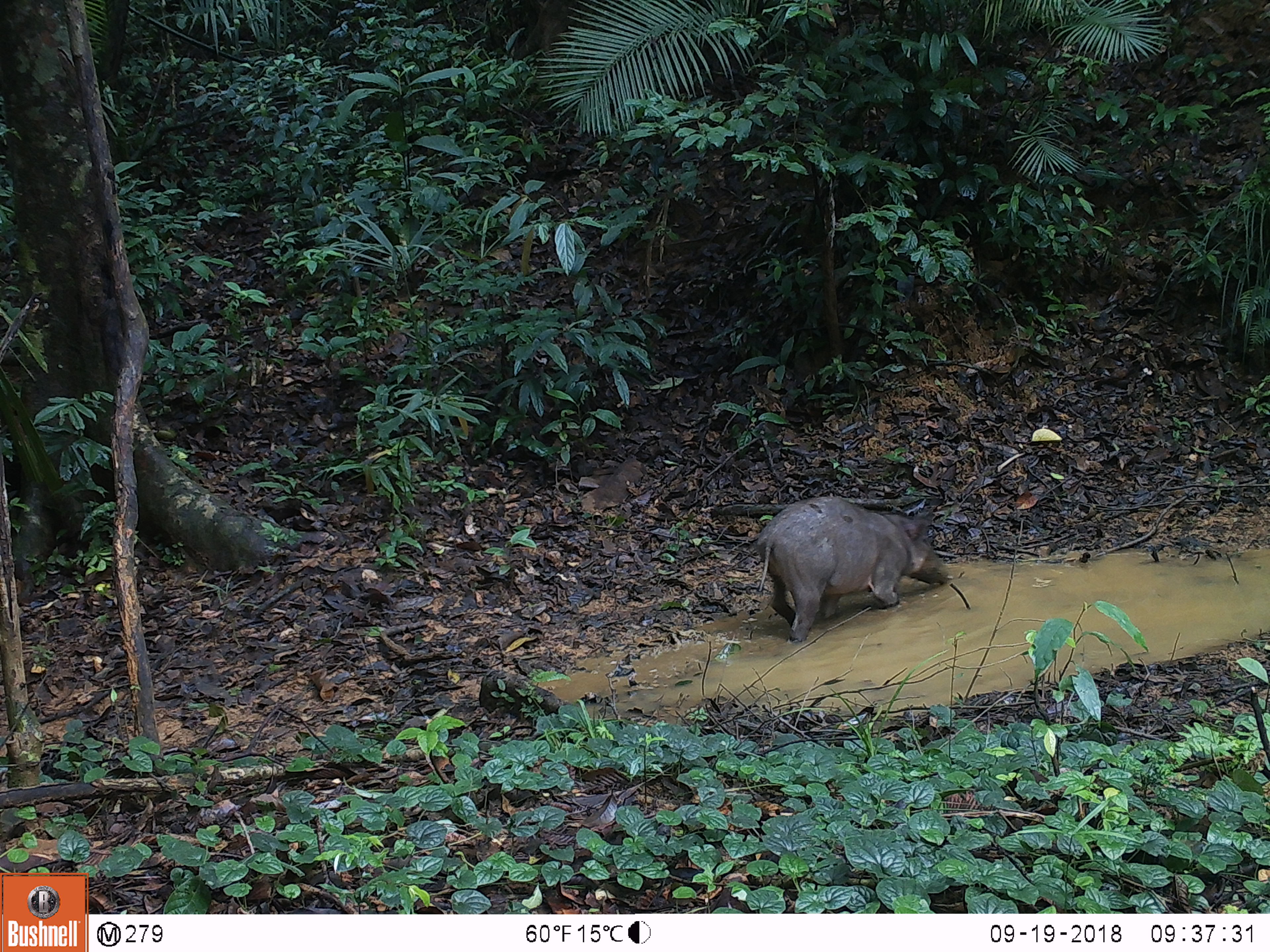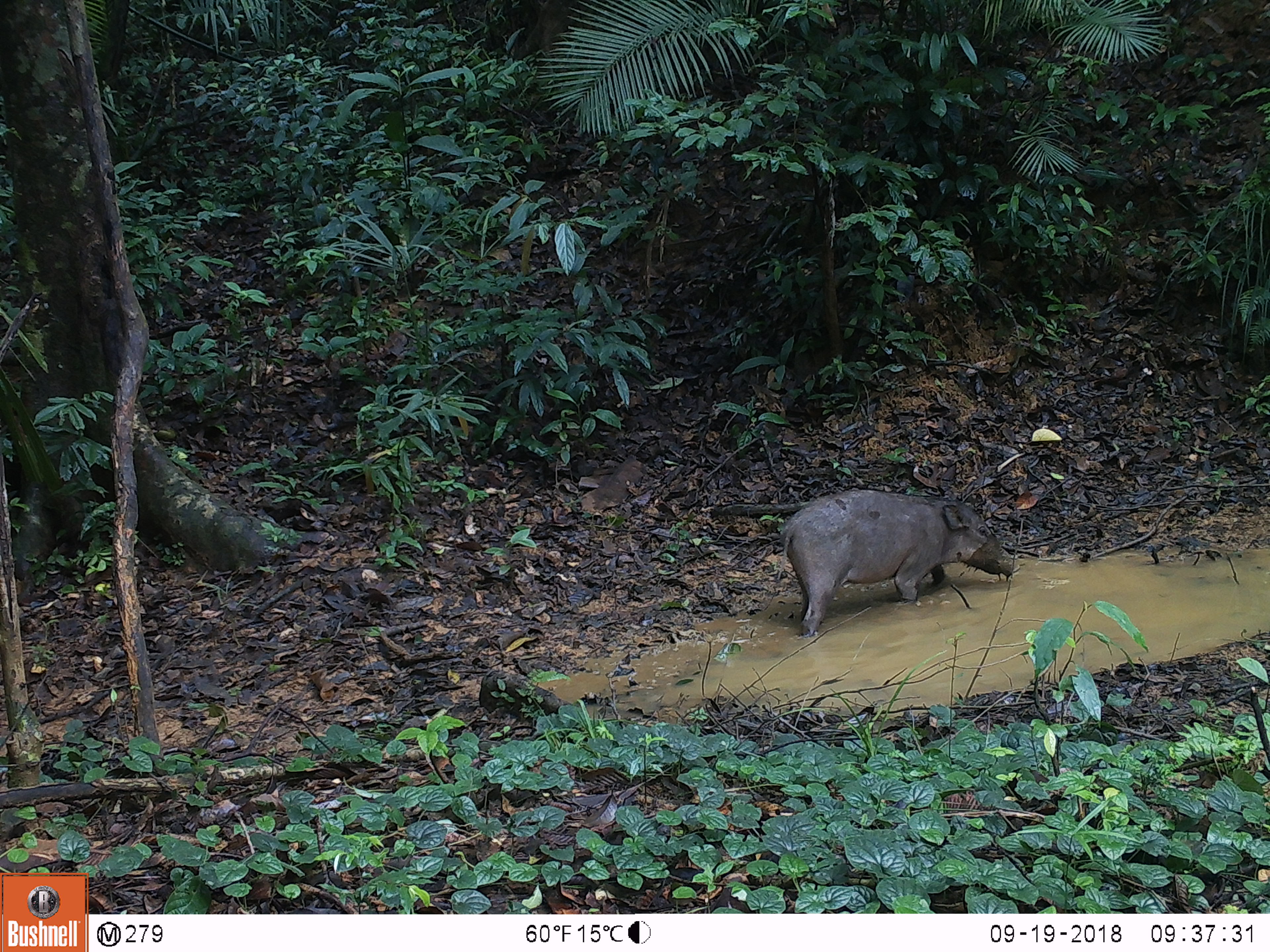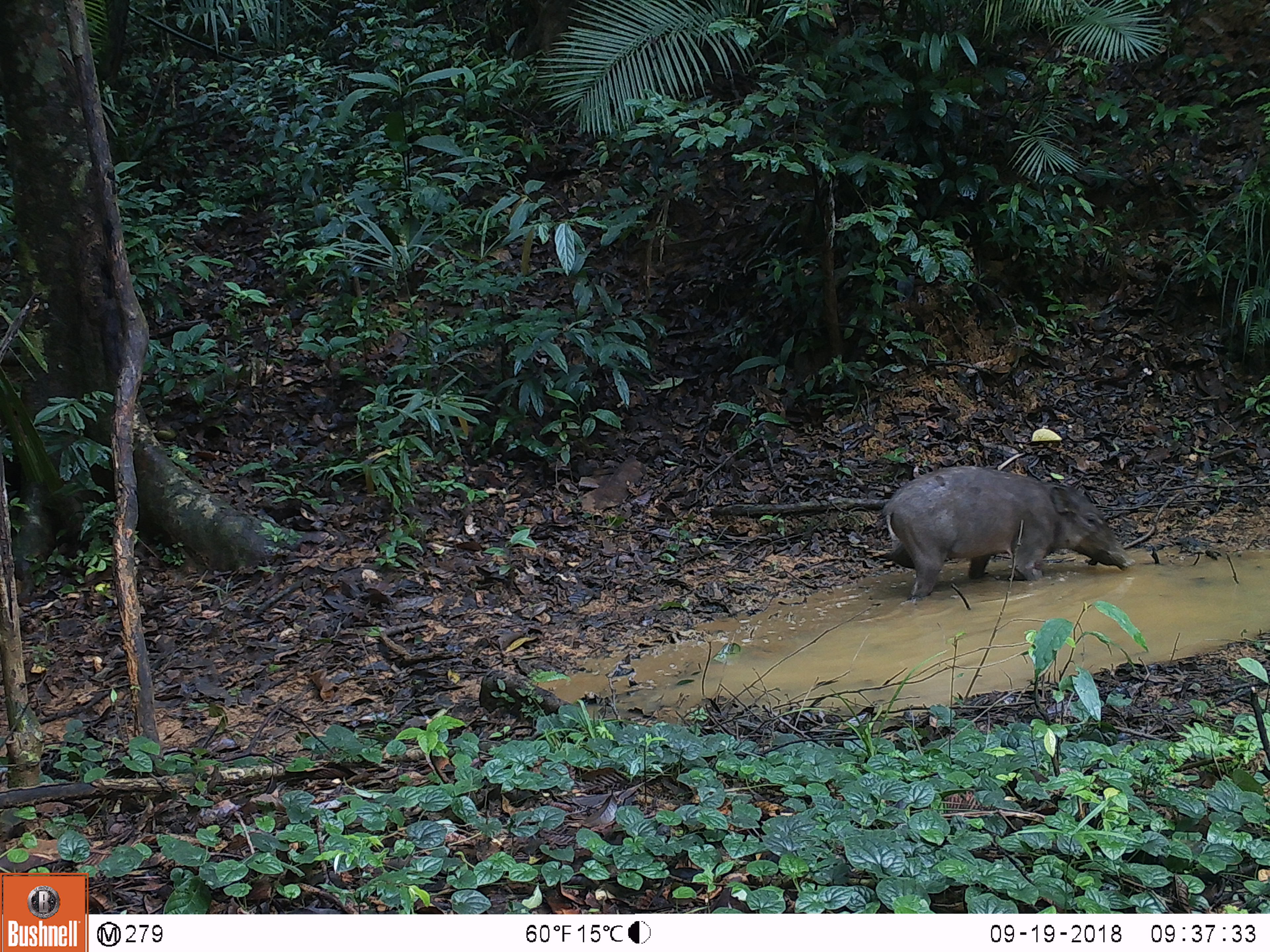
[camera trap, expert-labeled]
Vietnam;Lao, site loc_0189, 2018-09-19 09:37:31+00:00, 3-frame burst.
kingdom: Animalia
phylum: Chordata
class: Mammalia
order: Artiodactyla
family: Suidae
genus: Sus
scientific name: Sus scrofa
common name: eurasian wild pig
Eurasian wild pig (Sus scrofa). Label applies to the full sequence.